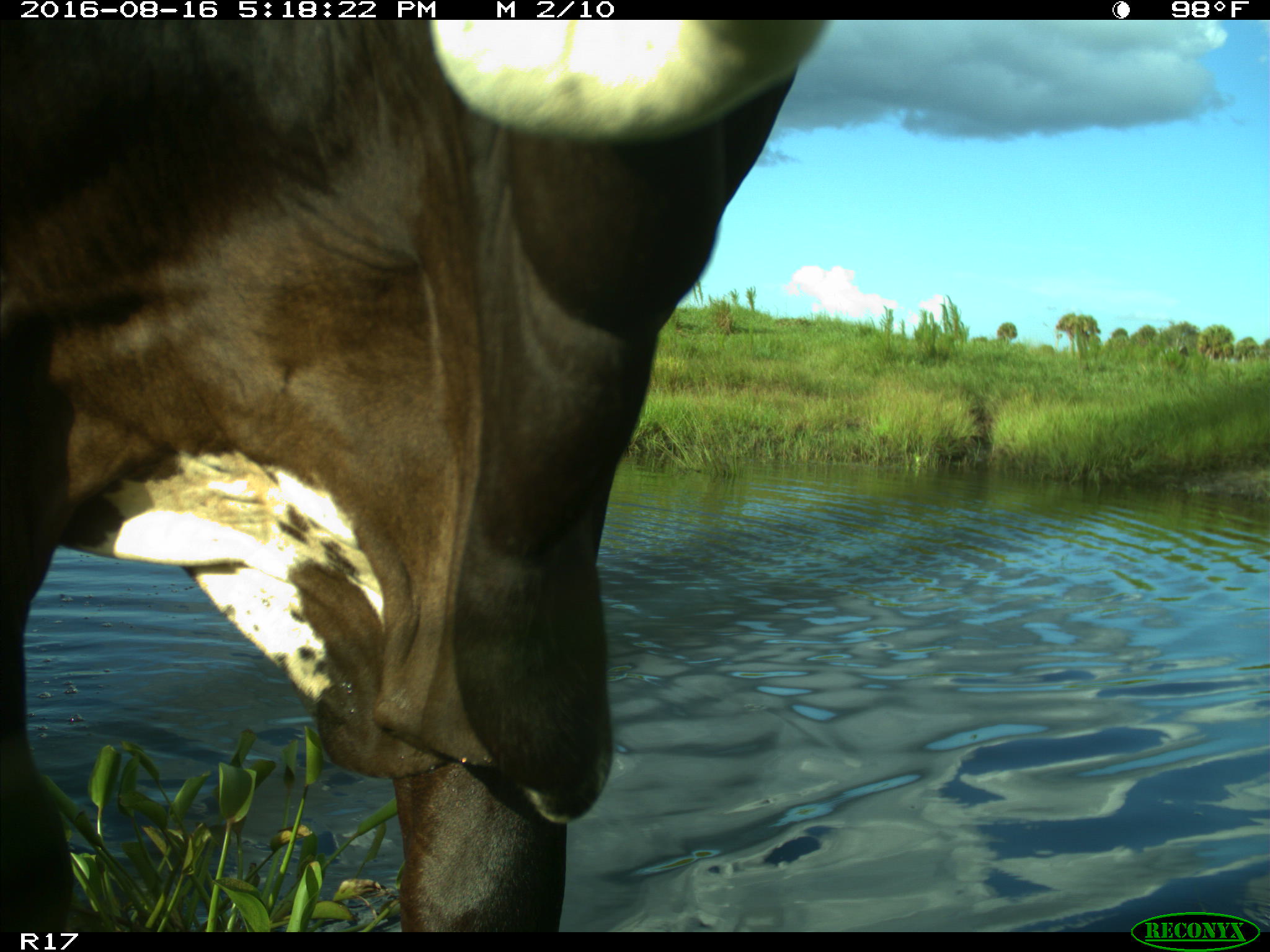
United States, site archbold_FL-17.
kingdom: Animalia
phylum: Chordata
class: Mammalia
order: Artiodactyla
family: Bovidae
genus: Bos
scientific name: Bos taurus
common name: domestic cow